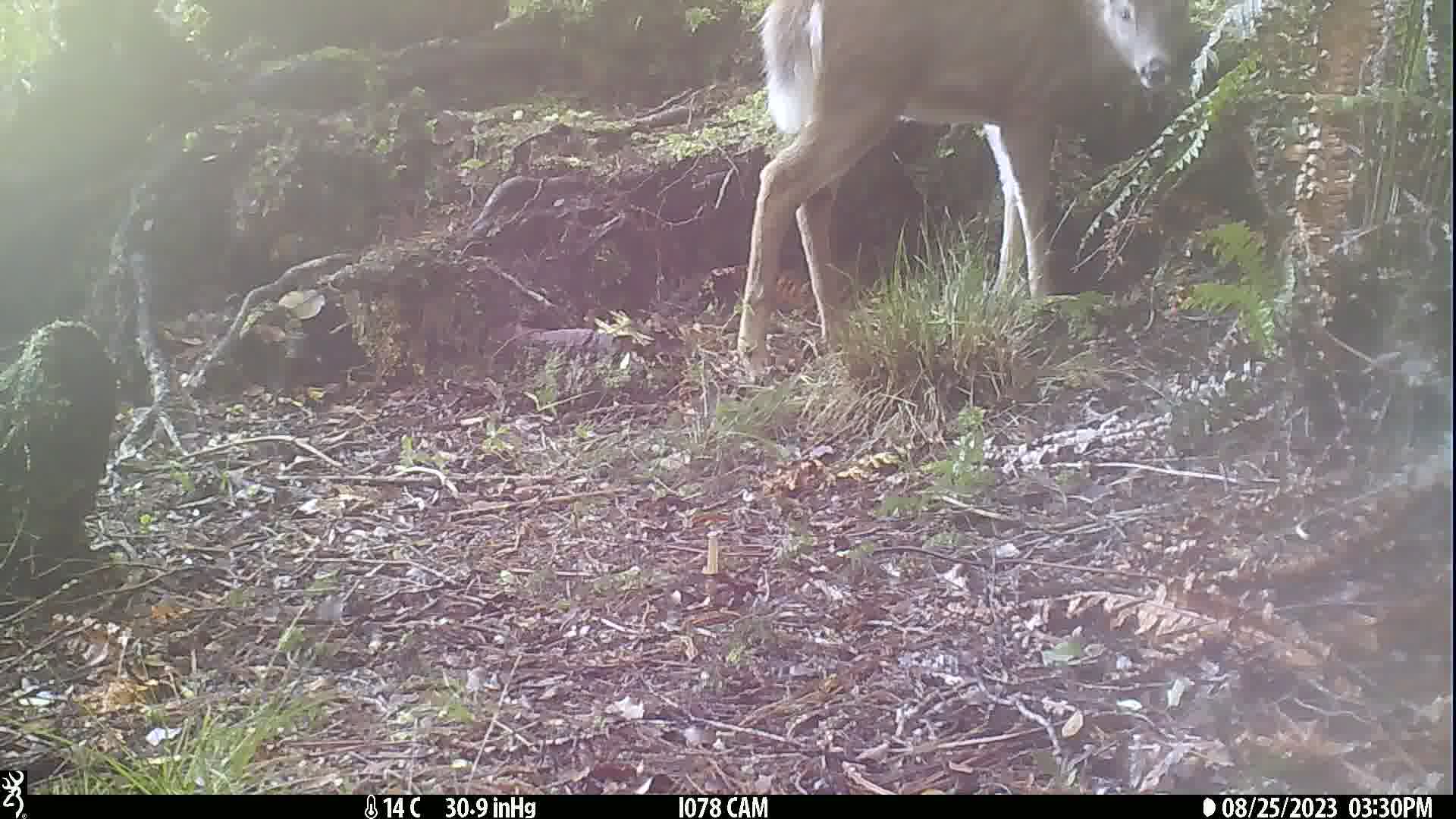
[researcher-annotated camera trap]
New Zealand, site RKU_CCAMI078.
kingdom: Animalia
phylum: Chordata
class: Mammalia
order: Artiodactyla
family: Cervidae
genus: Odocoileus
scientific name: Odocoileus virginianus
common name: white-tailed deer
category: white tailed deer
White tailed deer (white-tailed deer) (Odocoileus virginianus).